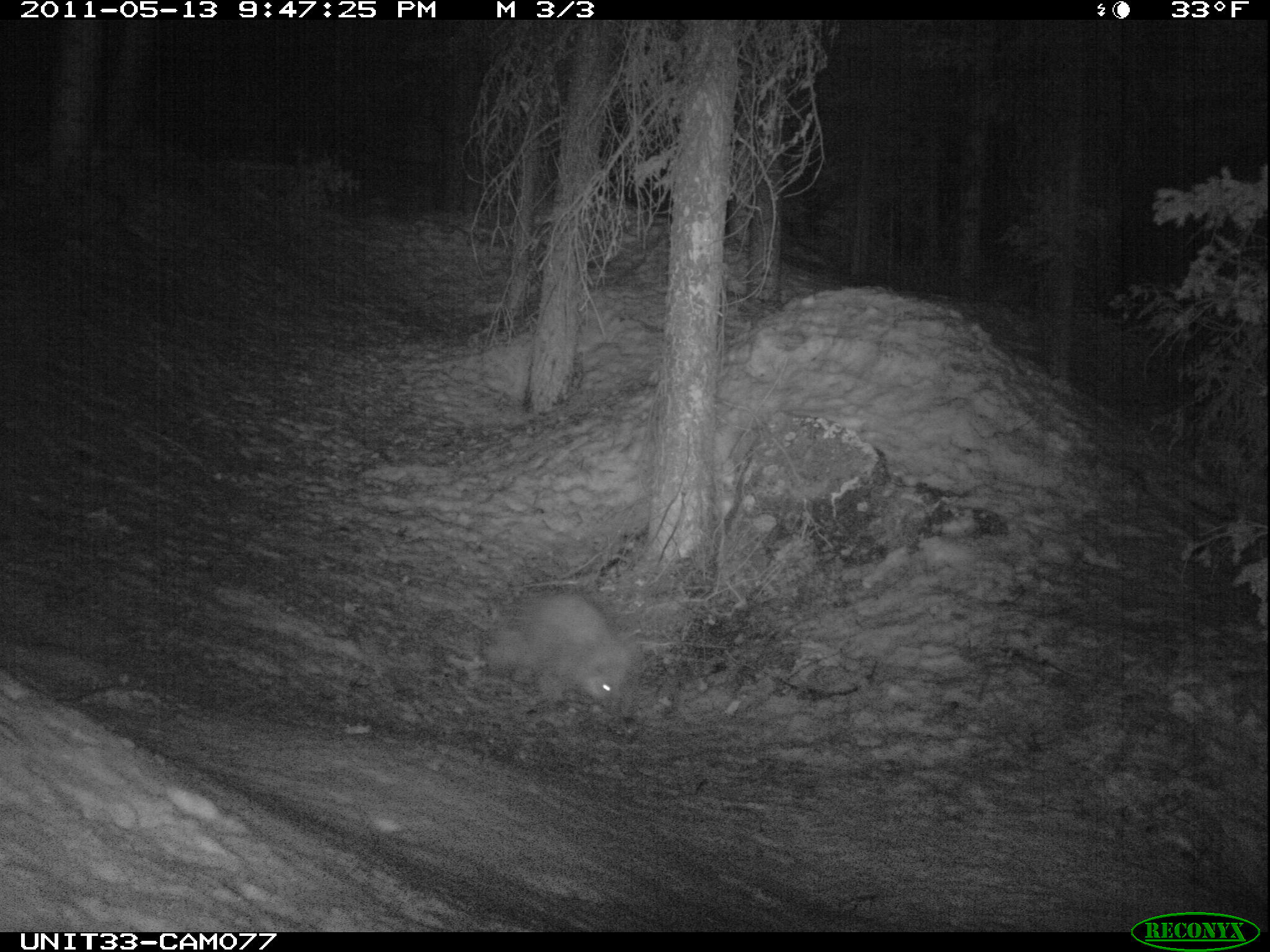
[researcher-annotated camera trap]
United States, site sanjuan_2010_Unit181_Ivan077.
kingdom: Animalia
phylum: Chordata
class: Mammalia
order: Rodentia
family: Erethizontidae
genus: Erethizon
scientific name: Erethizon dorsatum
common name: north american porcupine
Erethizon dorsatum (north american porcupine).